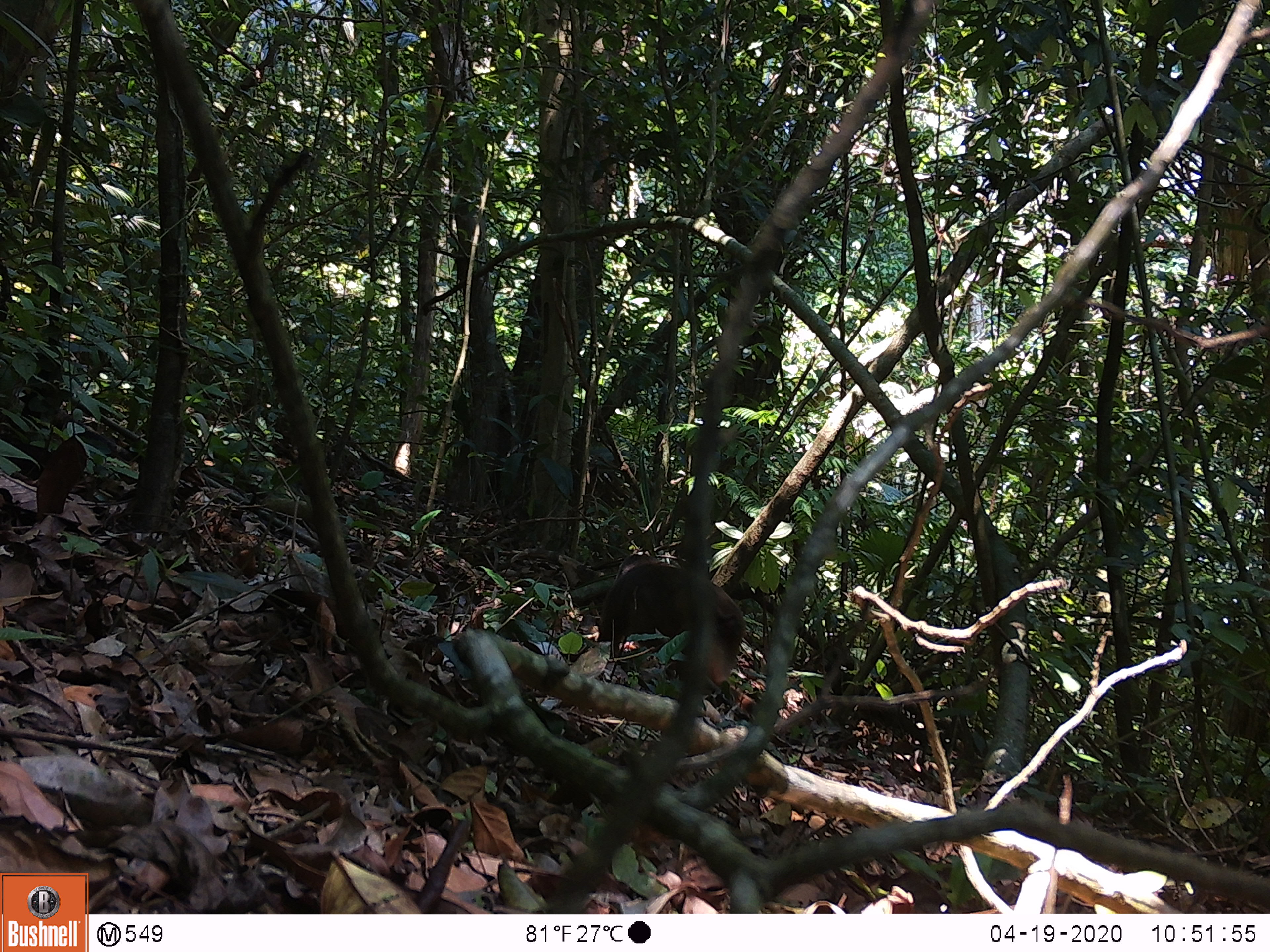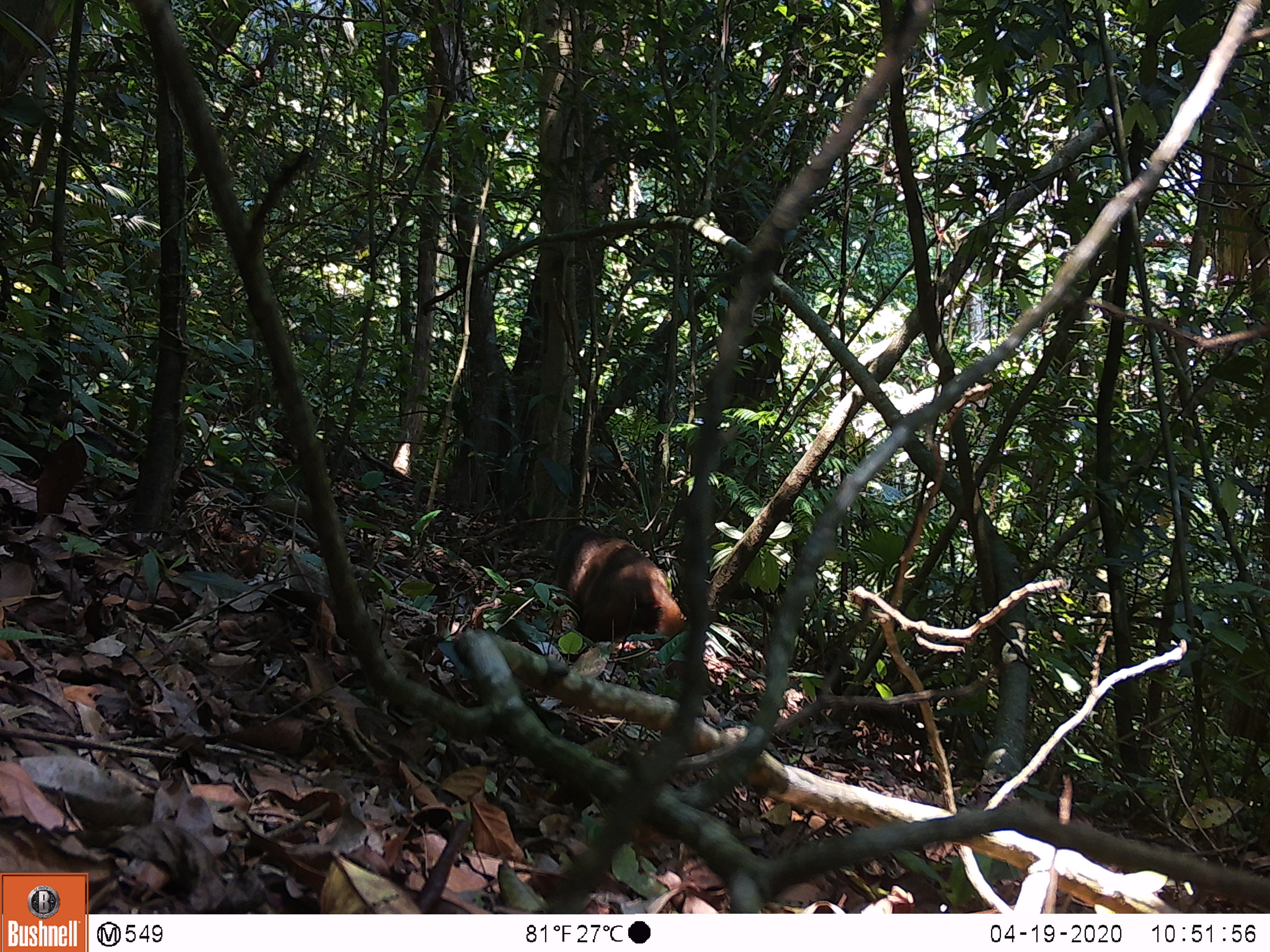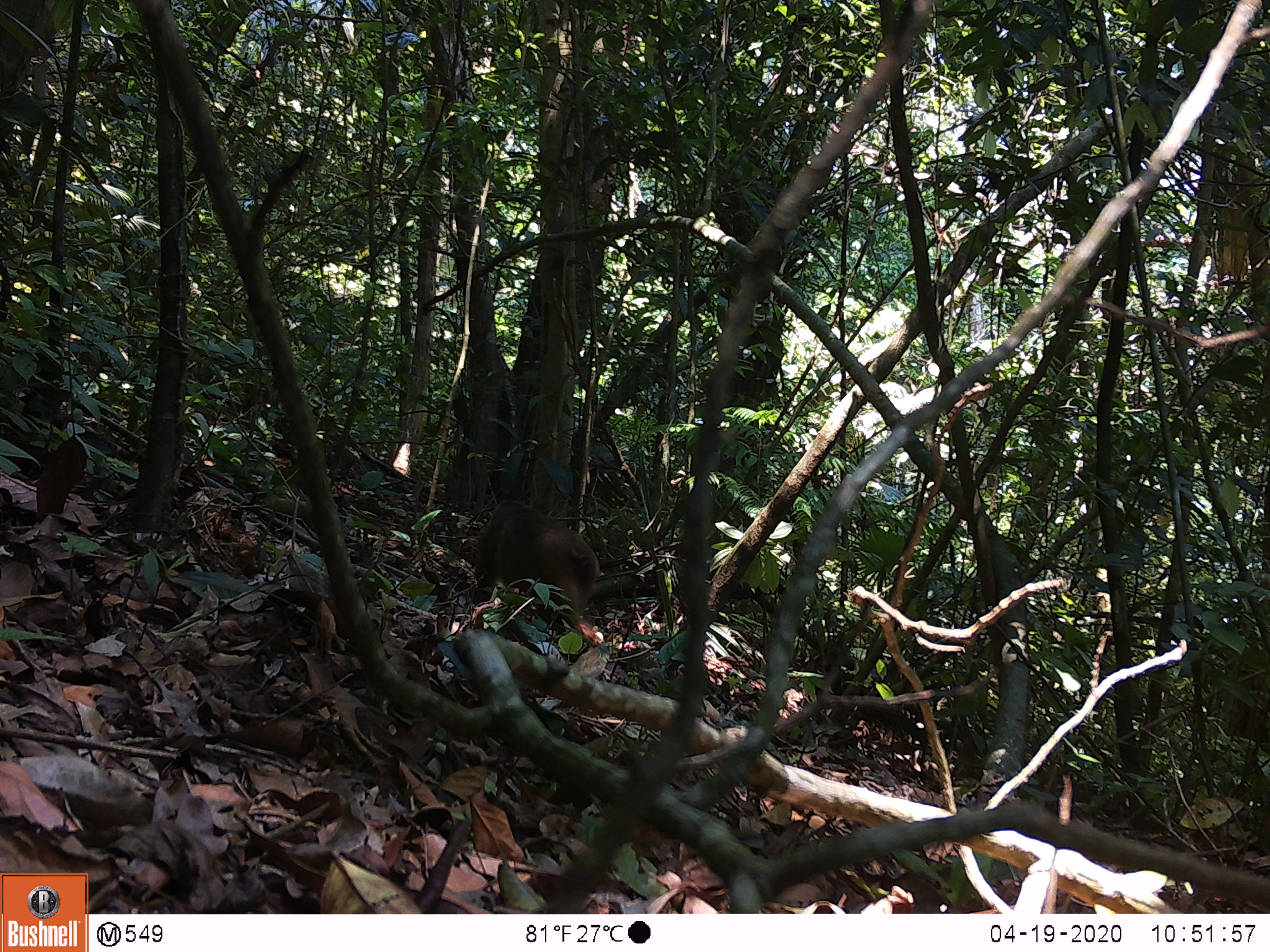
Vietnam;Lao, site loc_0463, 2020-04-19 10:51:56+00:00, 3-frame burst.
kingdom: Animalia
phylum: Chordata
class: Mammalia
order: Primates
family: Cercopithecidae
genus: Macaca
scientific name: Macaca arctoides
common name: stump-tailed macaque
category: stump tailed macaque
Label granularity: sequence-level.